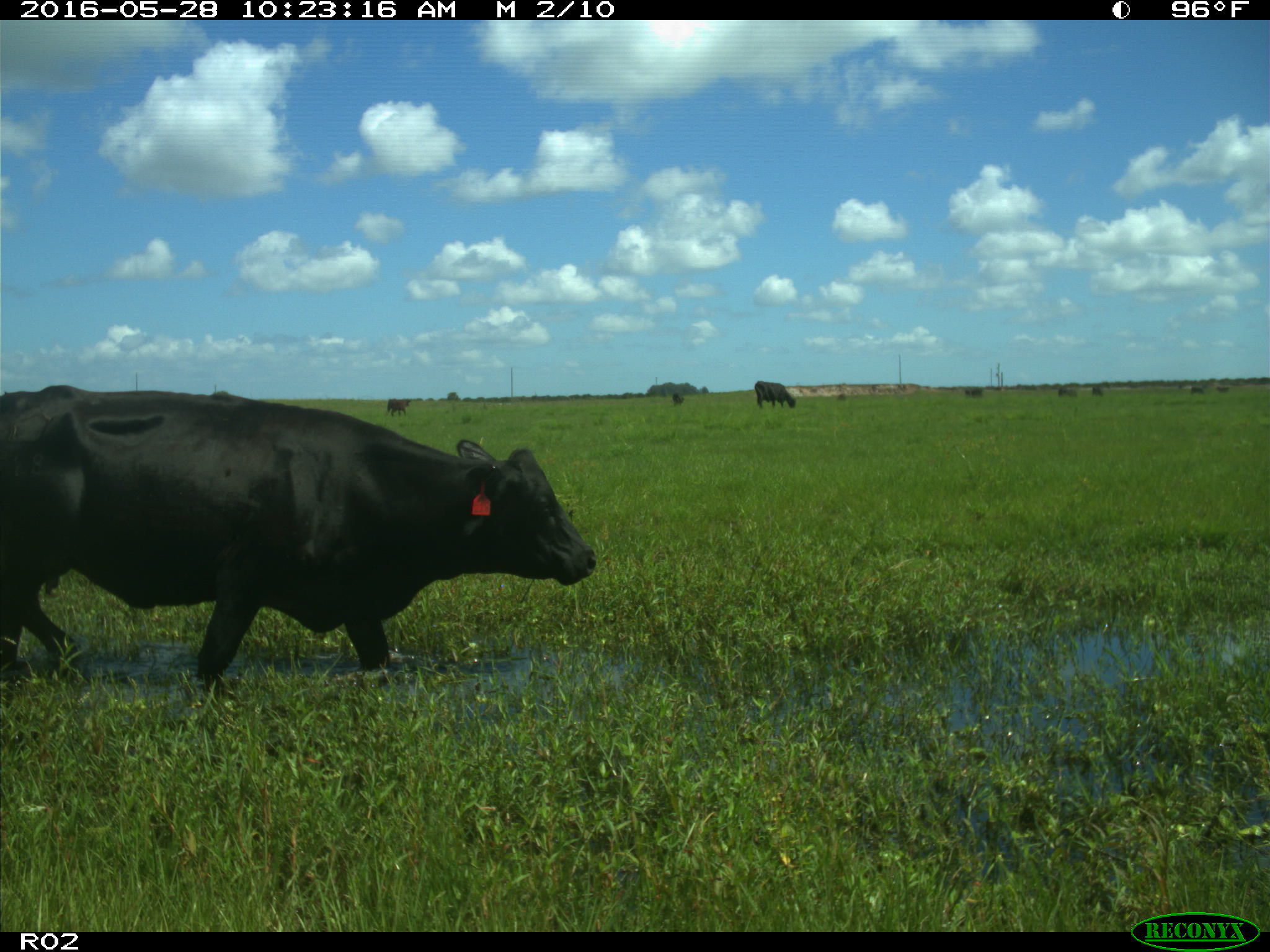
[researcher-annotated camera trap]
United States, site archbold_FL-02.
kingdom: Animalia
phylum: Chordata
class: Mammalia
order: Artiodactyla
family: Bovidae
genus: Bos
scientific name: Bos taurus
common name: domestic cow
Bos taurus (domestic cow).